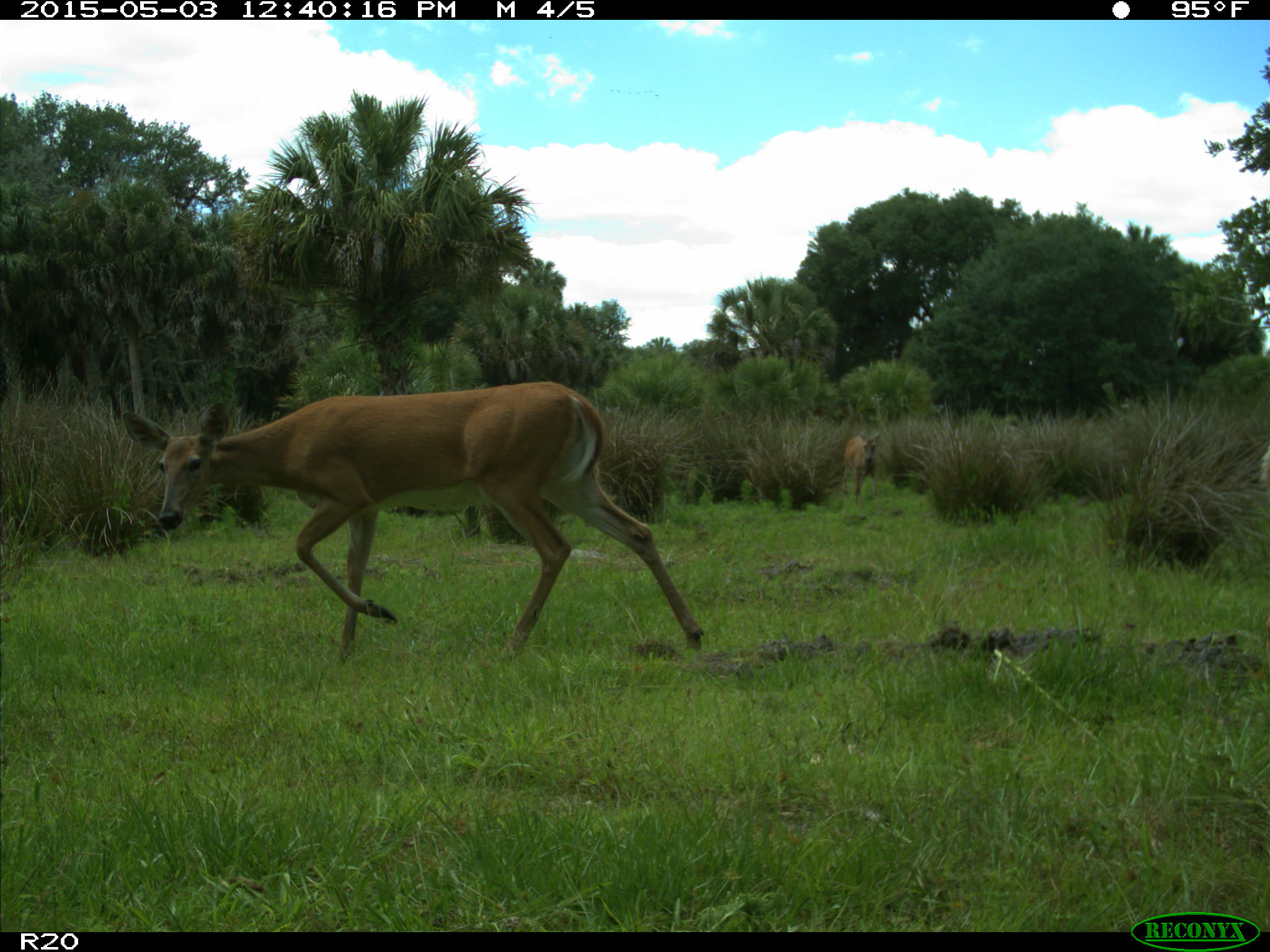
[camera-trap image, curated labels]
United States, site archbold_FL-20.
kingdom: Animalia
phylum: Chordata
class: Mammalia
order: Artiodactyla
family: Cervidae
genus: Odocoileus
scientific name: Odocoileus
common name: deer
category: unidentified deer